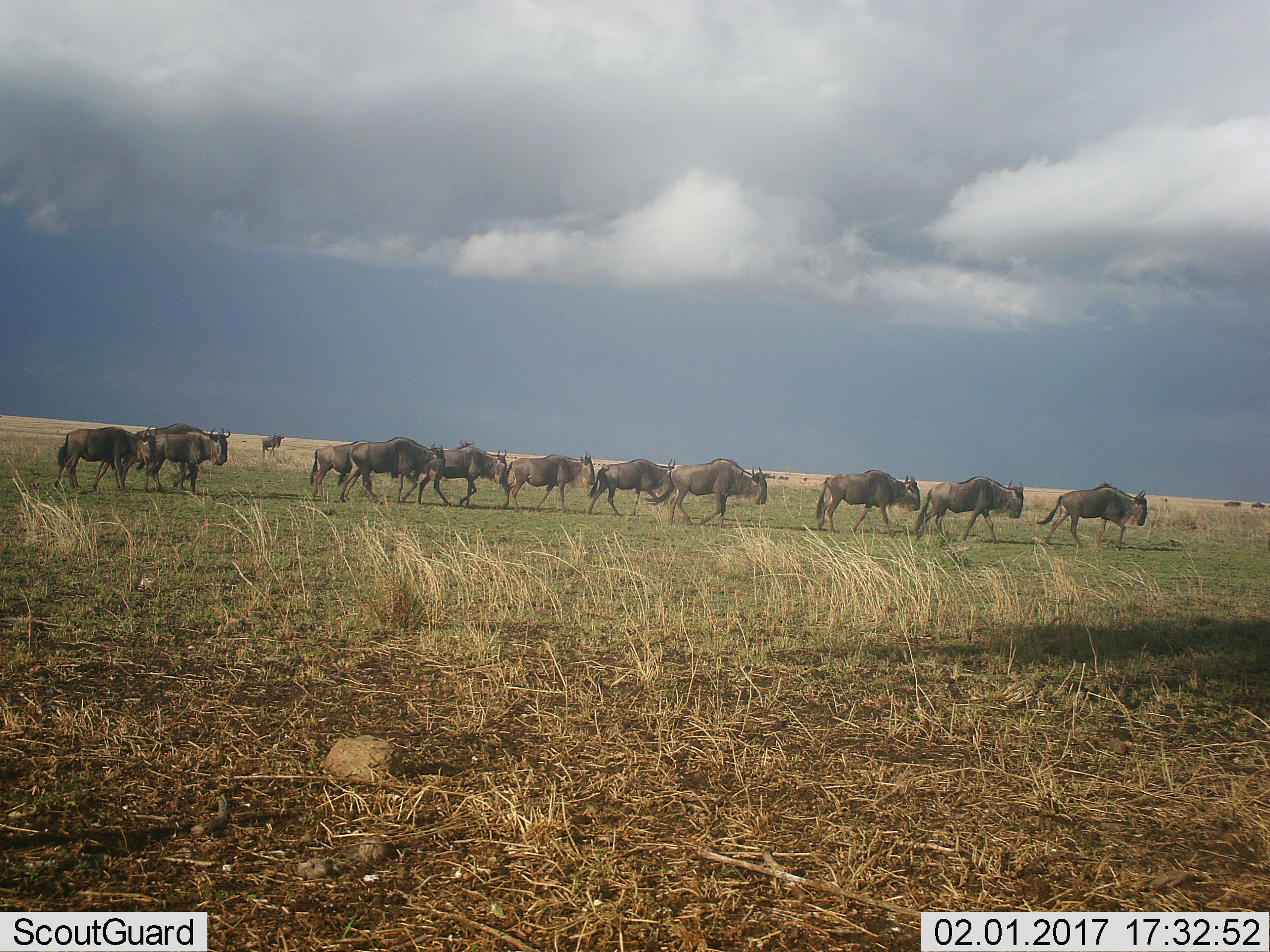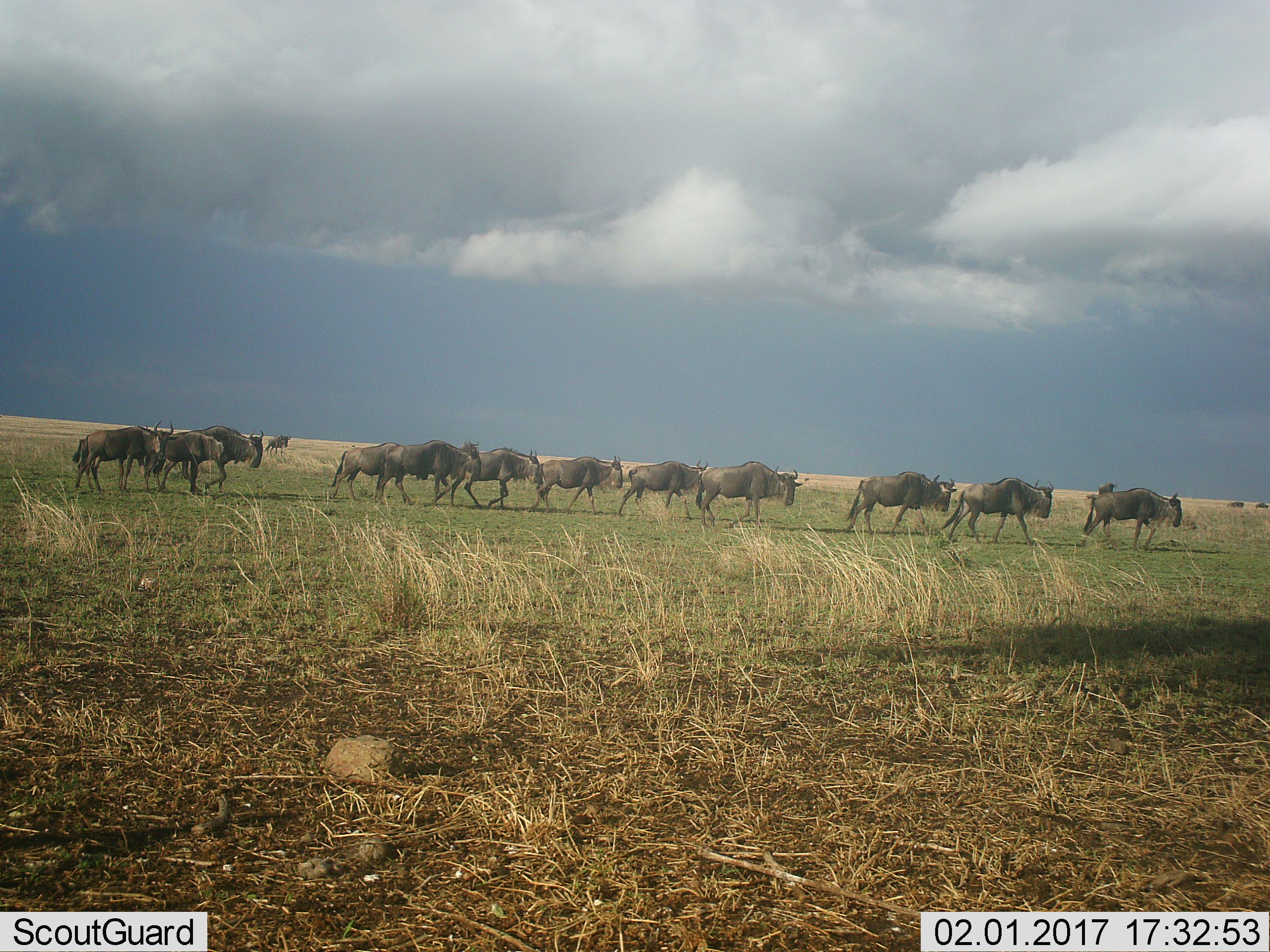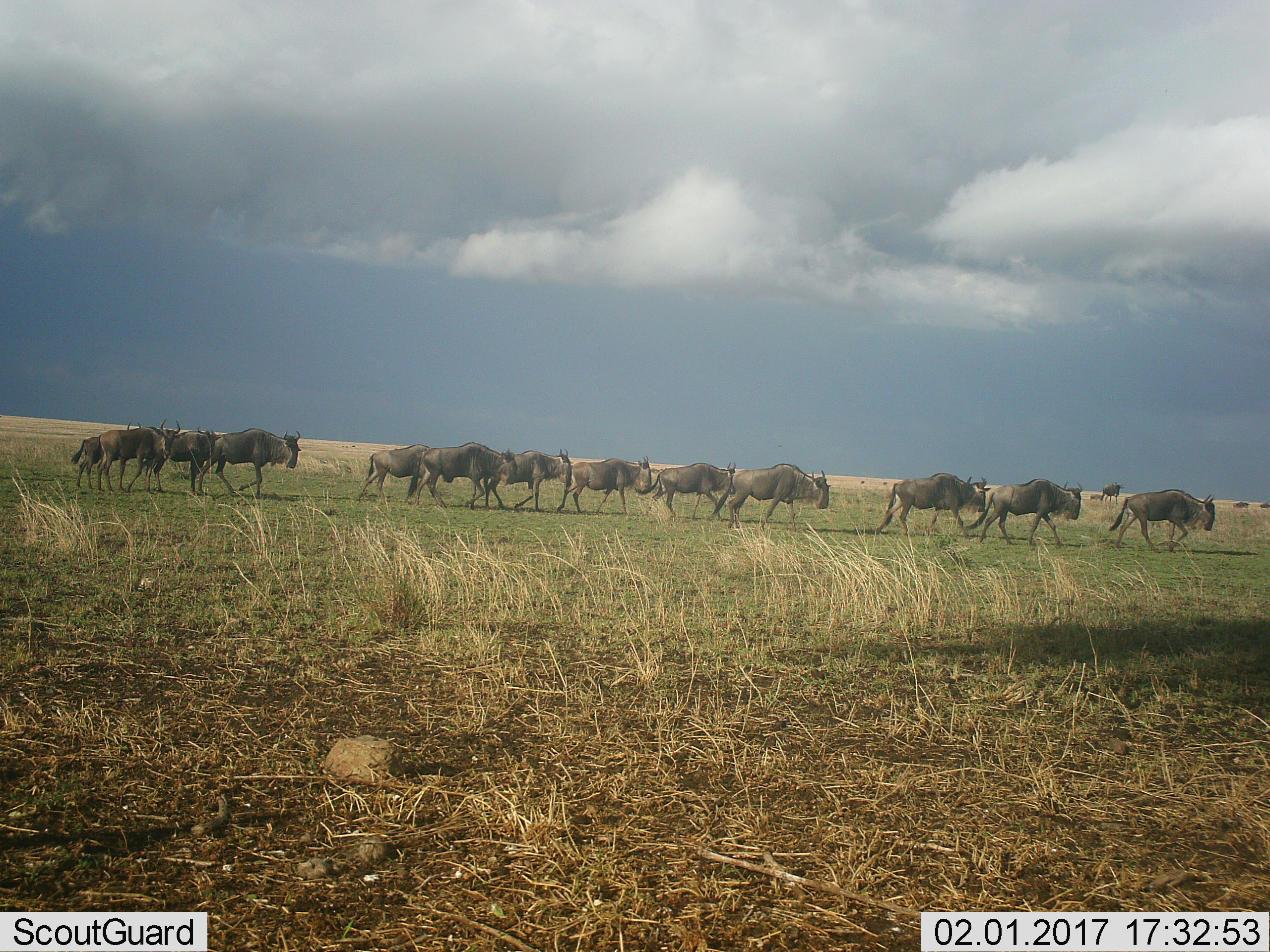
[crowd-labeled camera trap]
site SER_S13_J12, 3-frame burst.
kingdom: Animalia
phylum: Chordata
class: Mammalia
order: Artiodactyla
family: Bovidae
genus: Connochaetes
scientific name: Connochaetes taurinus taurinus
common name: blue wildebeest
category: wildebeestblue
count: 11-50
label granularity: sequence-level